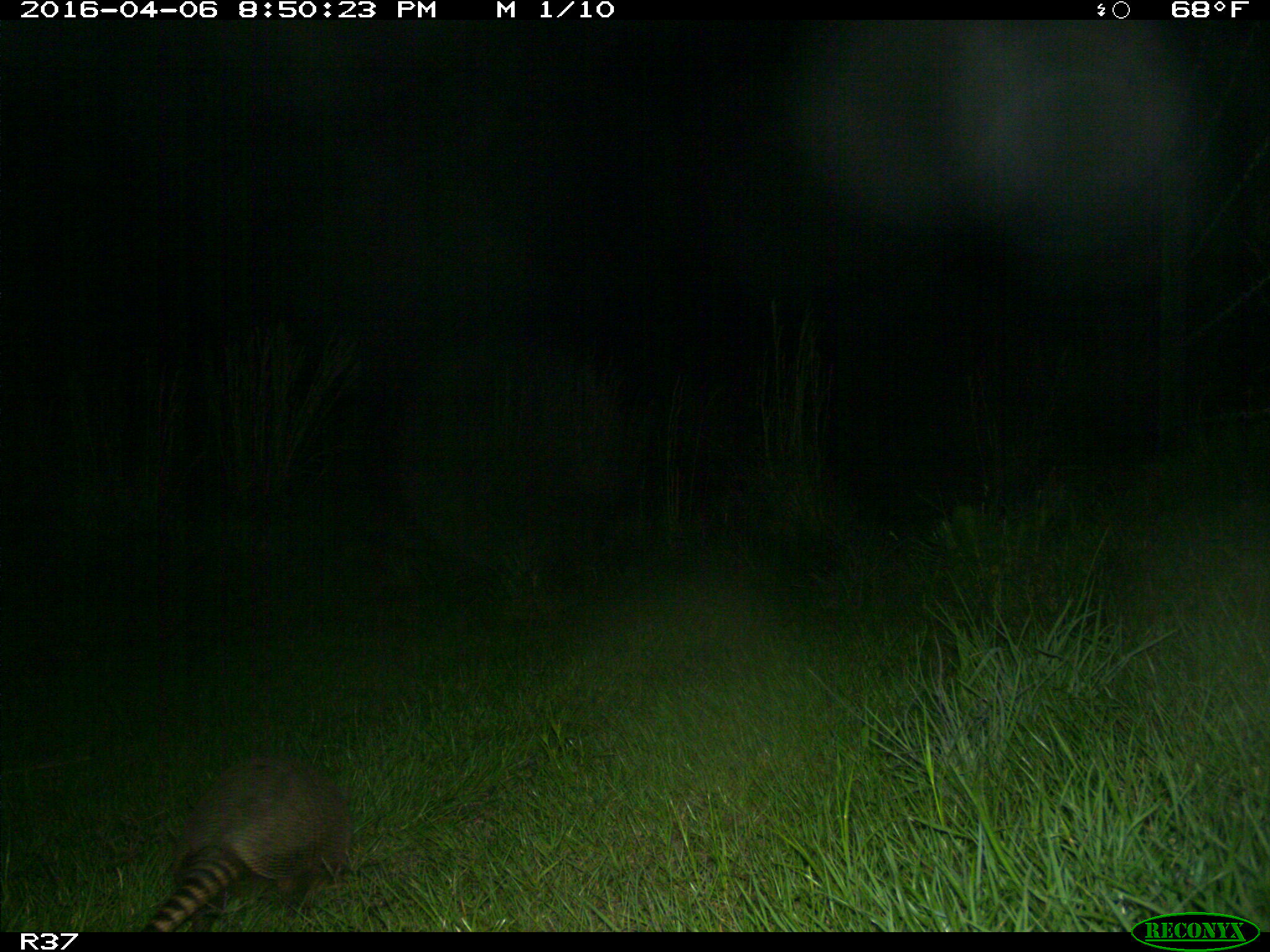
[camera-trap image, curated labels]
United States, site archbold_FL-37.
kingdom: Animalia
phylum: Chordata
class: Mammalia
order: Cingulata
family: Dasypodidae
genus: Dasypus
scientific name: Dasypus novemcinctus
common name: nine-banded armadillo